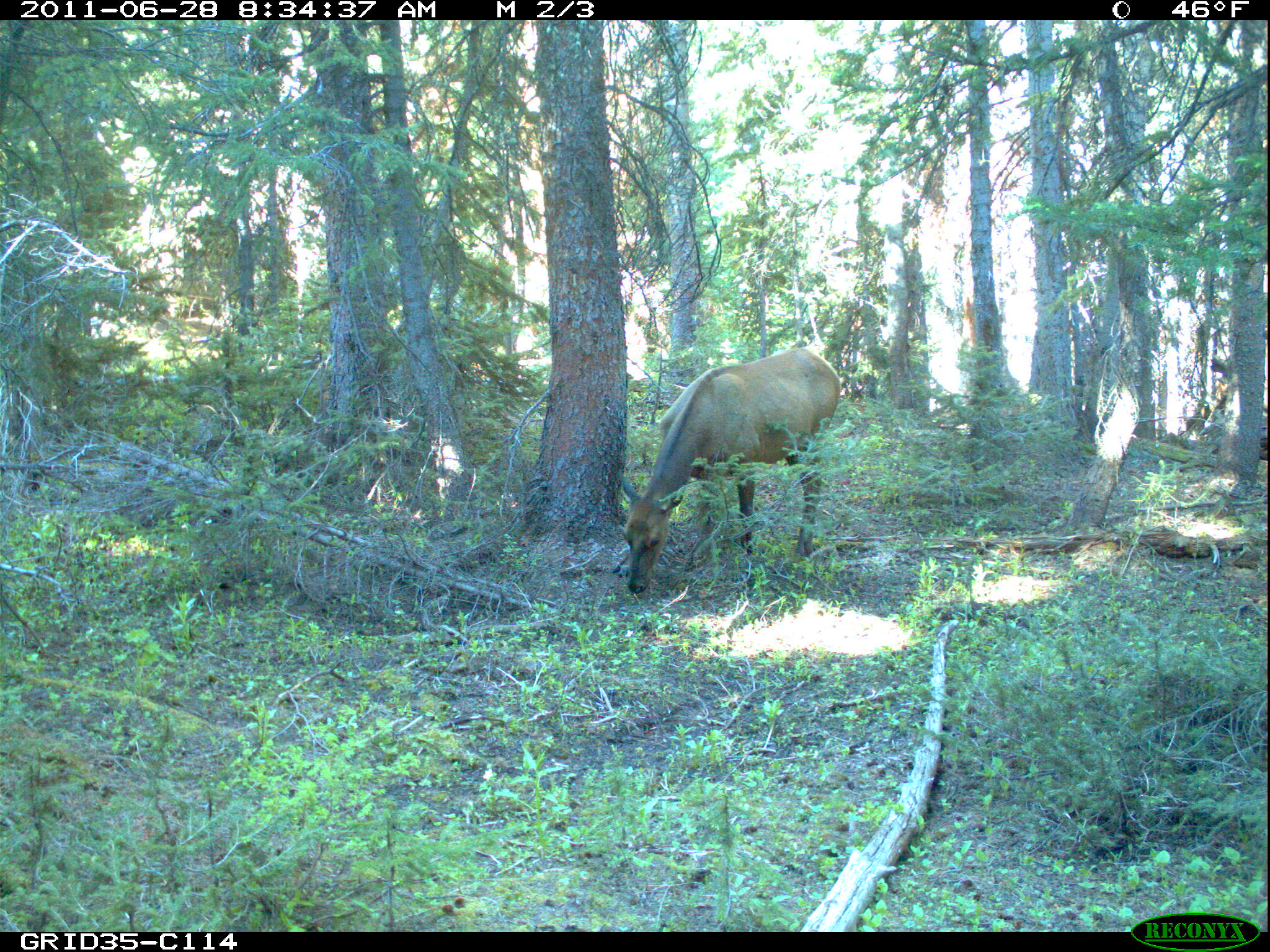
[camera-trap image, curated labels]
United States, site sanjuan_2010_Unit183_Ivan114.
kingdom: Animalia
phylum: Chordata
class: Mammalia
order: Artiodactyla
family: Cervidae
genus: Cervus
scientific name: Cervus elaphus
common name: red deer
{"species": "Cervus elaphus (red deer)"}